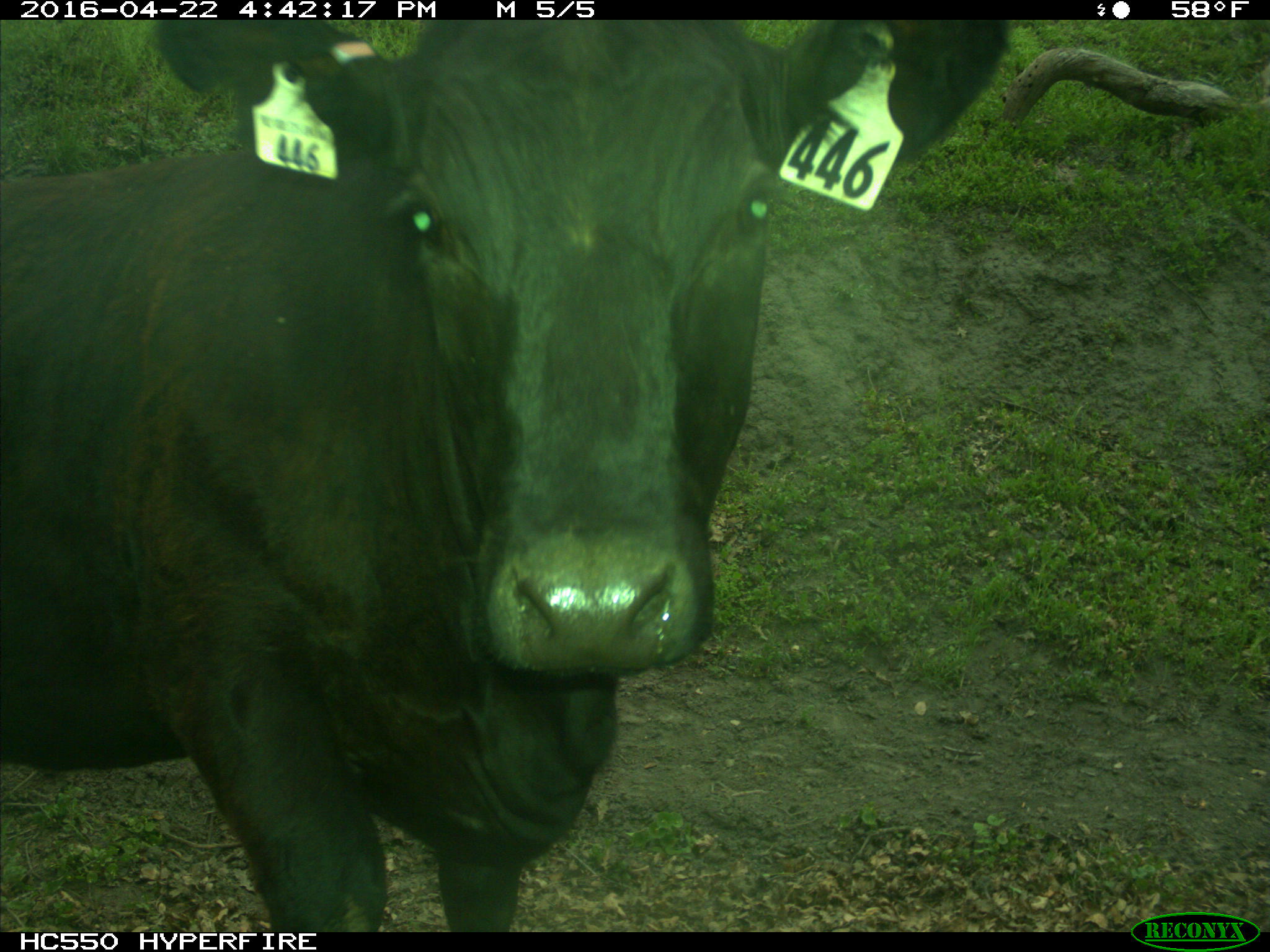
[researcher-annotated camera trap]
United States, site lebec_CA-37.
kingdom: Animalia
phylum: Chordata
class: Mammalia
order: Artiodactyla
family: Bovidae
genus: Bos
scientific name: Bos taurus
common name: domestic cow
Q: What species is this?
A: Bos taurus (domestic cow).